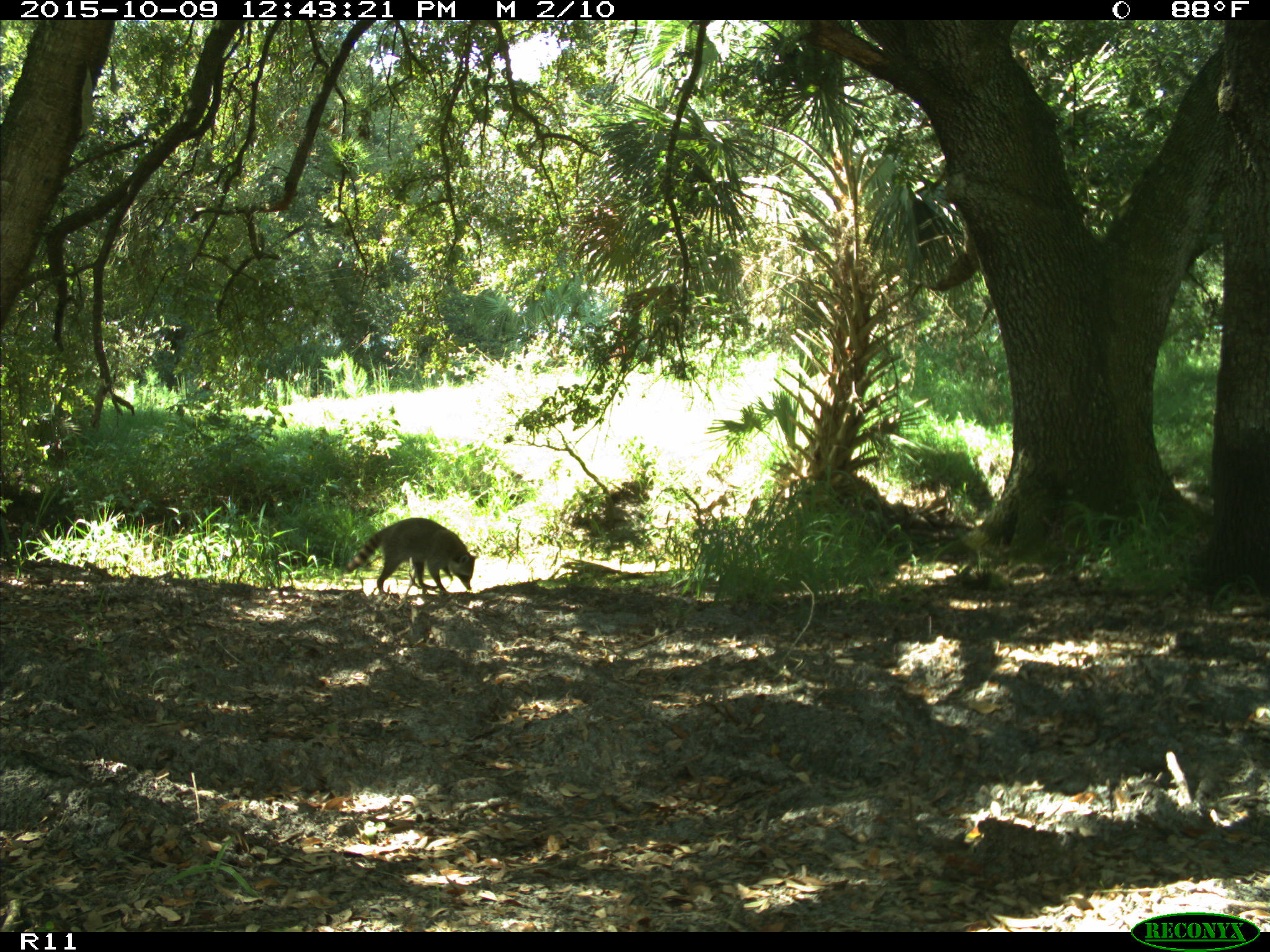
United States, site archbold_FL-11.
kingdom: Animalia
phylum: Chordata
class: Mammalia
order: Carnivora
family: Procyonidae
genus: Procyon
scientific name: Procyon lotor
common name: common raccoon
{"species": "Procyon lotor (common raccoon)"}